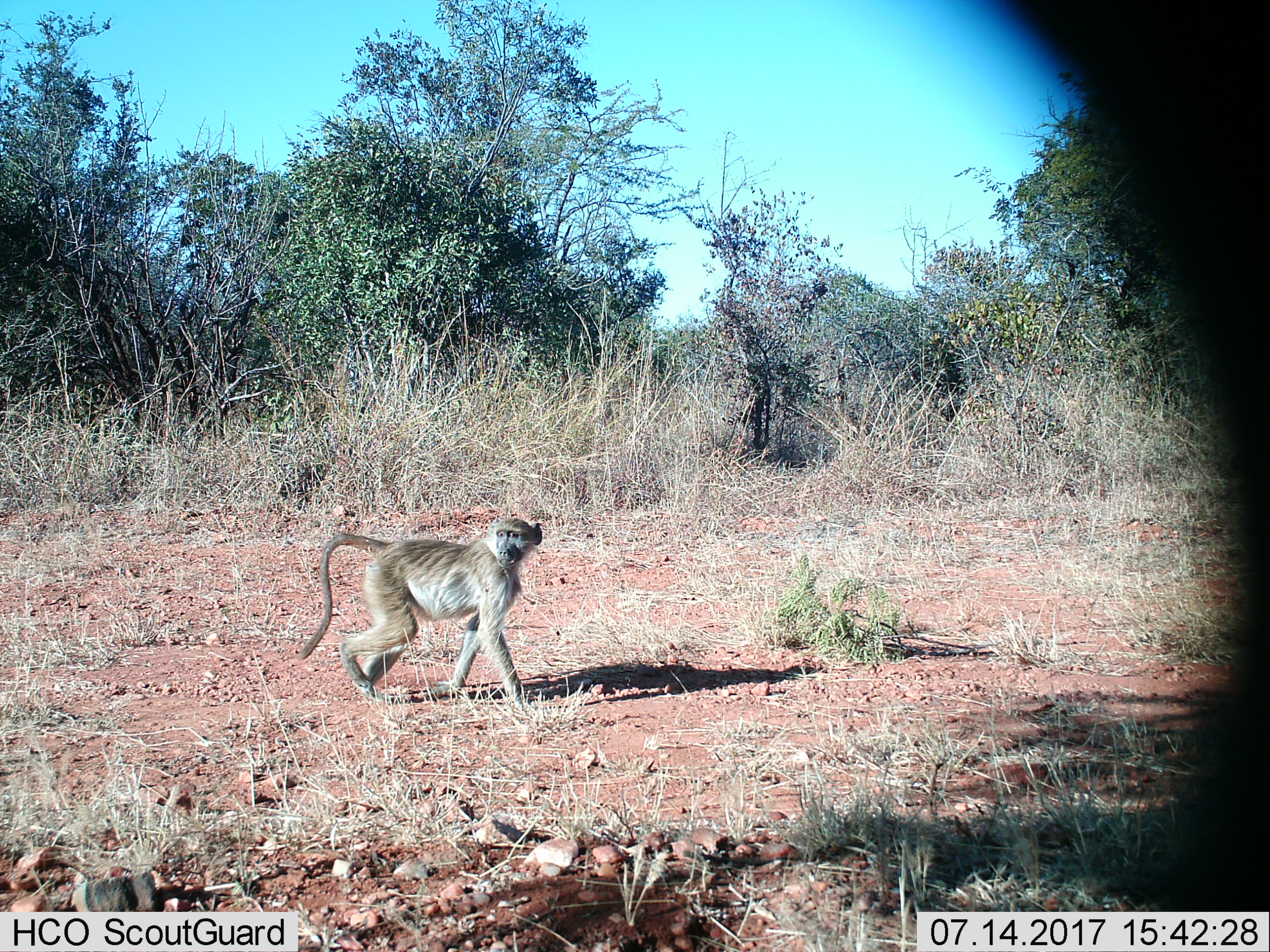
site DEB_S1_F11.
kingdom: Animalia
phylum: Chordata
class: Mammalia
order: Primates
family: Cercopithecidae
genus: Papio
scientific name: Papio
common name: baboon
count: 1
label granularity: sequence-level